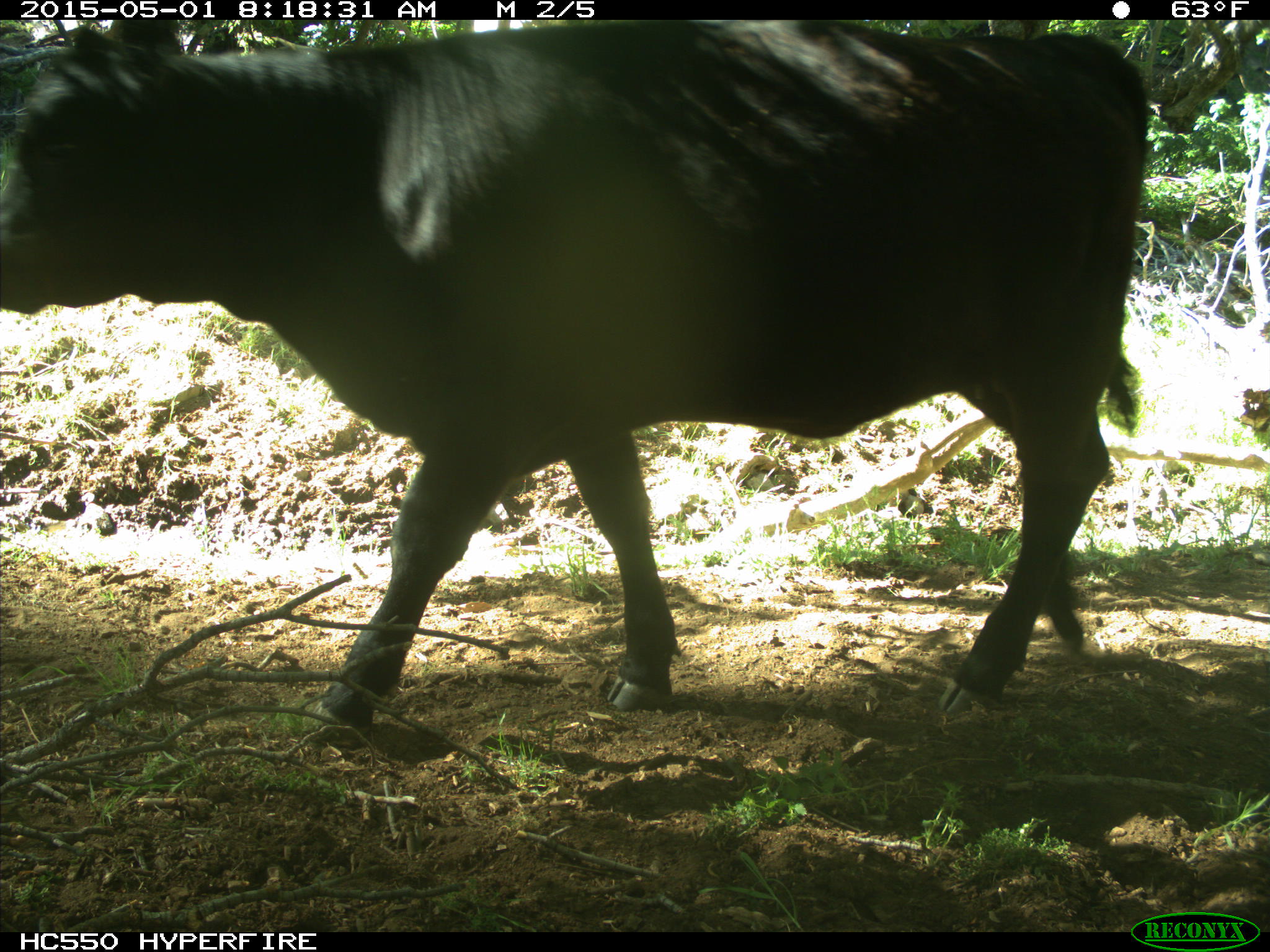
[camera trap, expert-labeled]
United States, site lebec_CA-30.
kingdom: Animalia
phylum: Chordata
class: Mammalia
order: Artiodactyla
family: Bovidae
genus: Bos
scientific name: Bos taurus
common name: domestic cow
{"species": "Bos taurus (domestic cow)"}